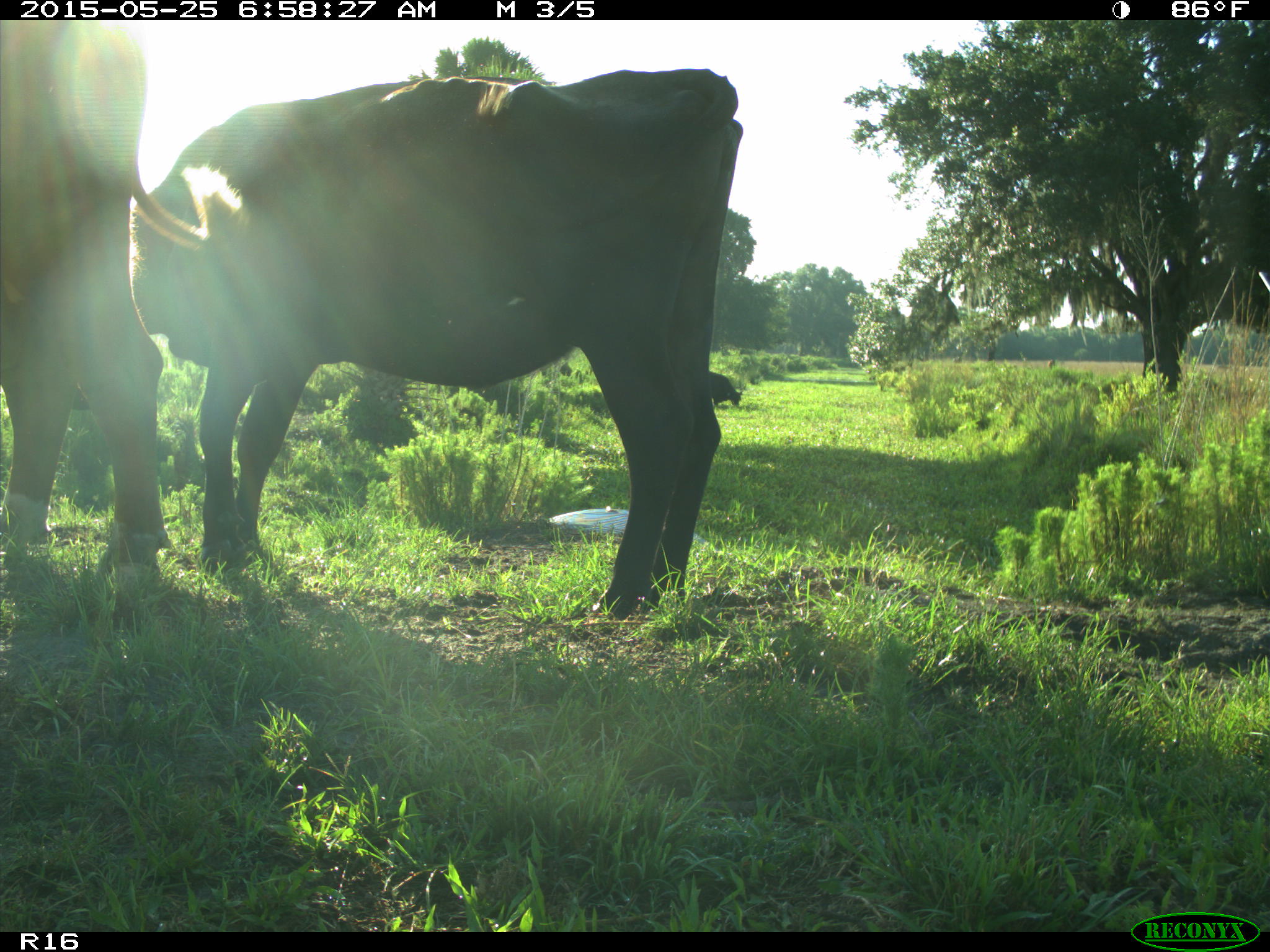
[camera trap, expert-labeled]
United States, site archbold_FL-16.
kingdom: Animalia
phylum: Chordata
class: Mammalia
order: Artiodactyla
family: Bovidae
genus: Bos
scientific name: Bos taurus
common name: domestic cow